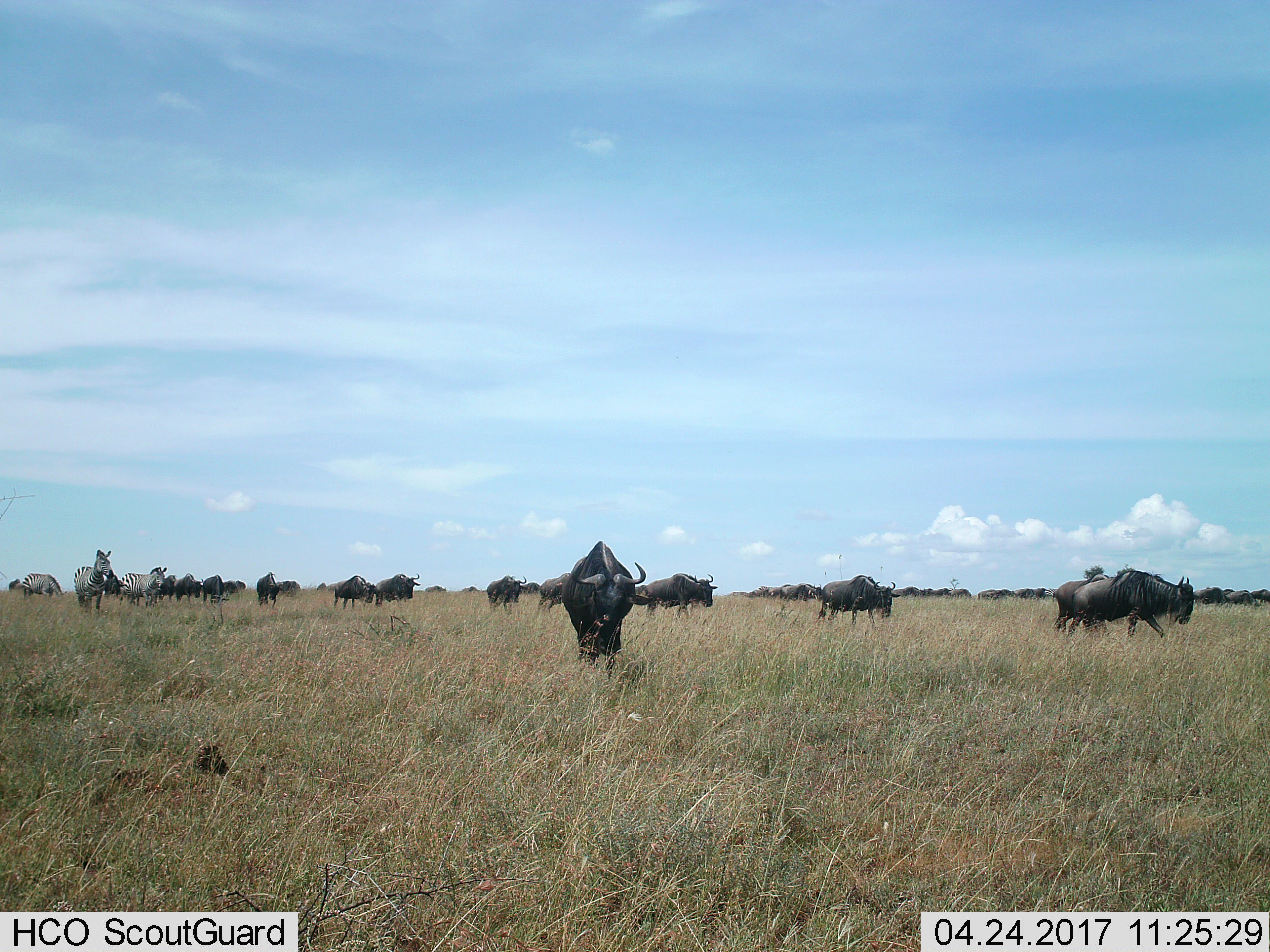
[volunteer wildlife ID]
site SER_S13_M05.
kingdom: Animalia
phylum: Chordata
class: Mammalia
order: Artiodactyla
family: Bovidae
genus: Connochaetes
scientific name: Connochaetes taurinus taurinus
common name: blue wildebeest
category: wildebeestblue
Wildebeestblue (blue wildebeest) (Connochaetes taurinus taurinus), count 11-50. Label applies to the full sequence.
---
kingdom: Animalia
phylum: Chordata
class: Mammalia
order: Perissodactyla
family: Equidae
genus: Equus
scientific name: Equus quagga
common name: plains zebra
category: zebraplains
Zebraplains (plains zebra) (Equus quagga), count 3. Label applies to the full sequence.